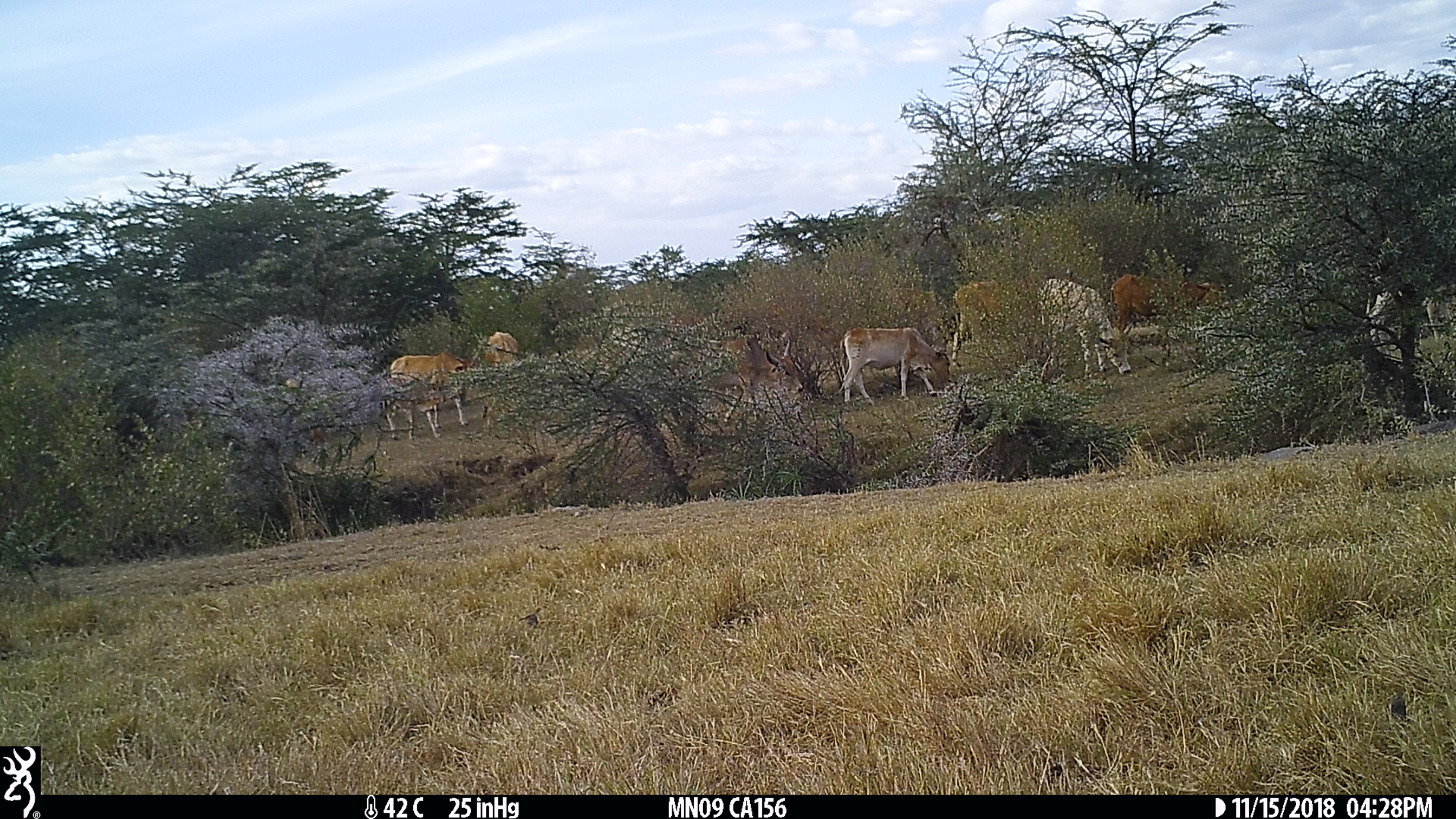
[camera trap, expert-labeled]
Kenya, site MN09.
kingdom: Animalia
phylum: Chordata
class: Mammalia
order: Artiodactyla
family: Bovidae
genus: Bos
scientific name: Bos taurus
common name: cattle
Cattle (Bos taurus).